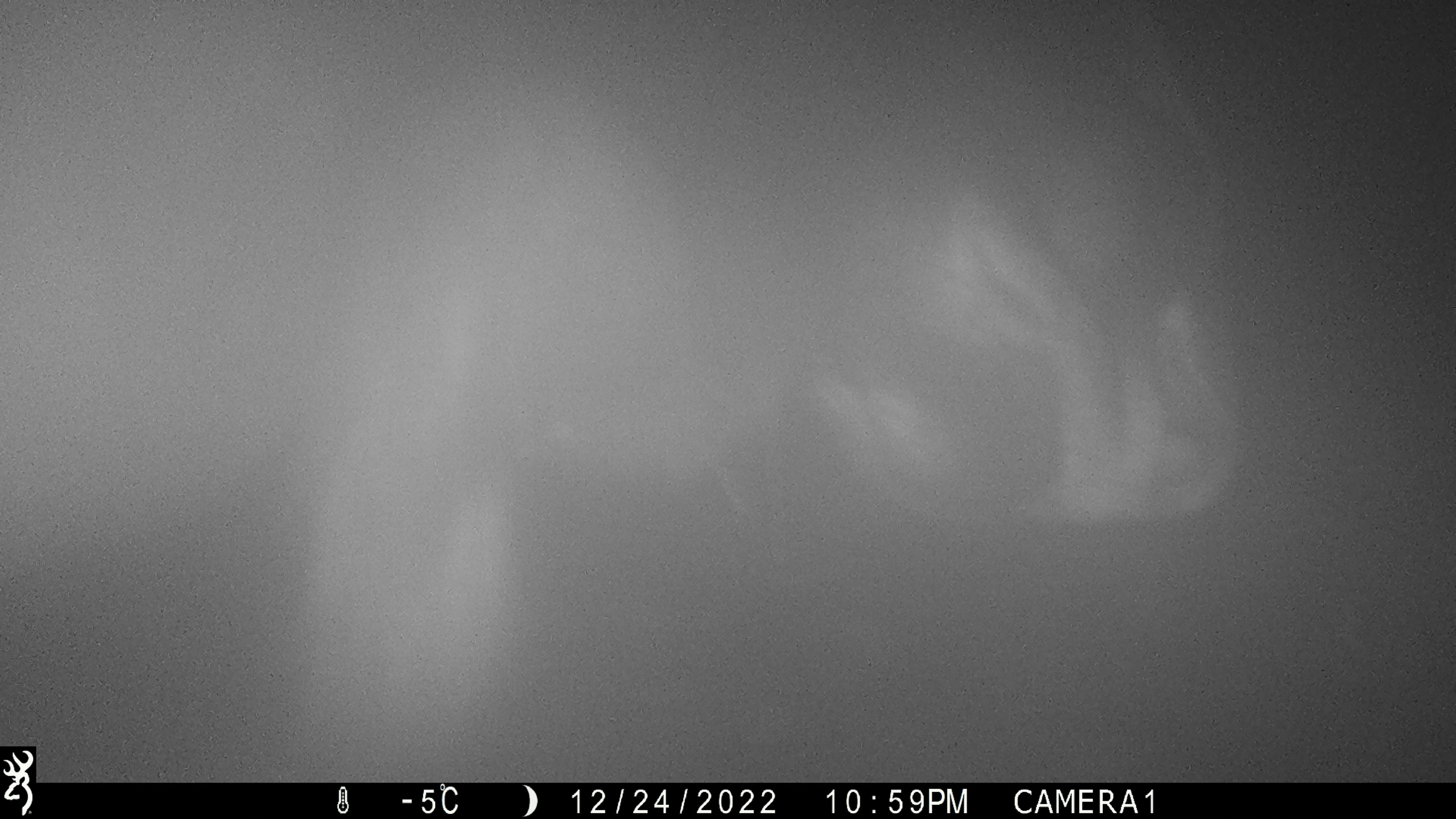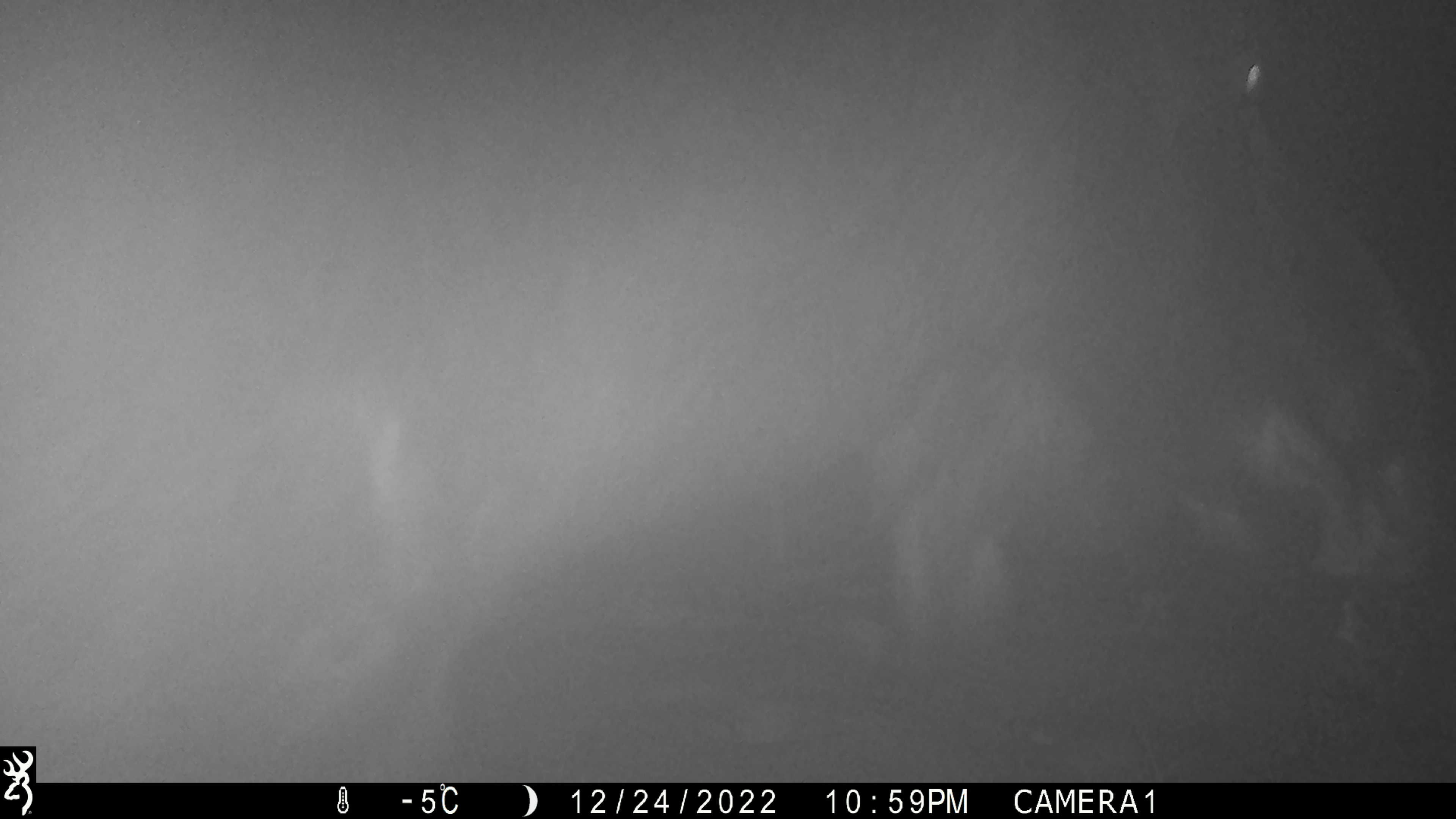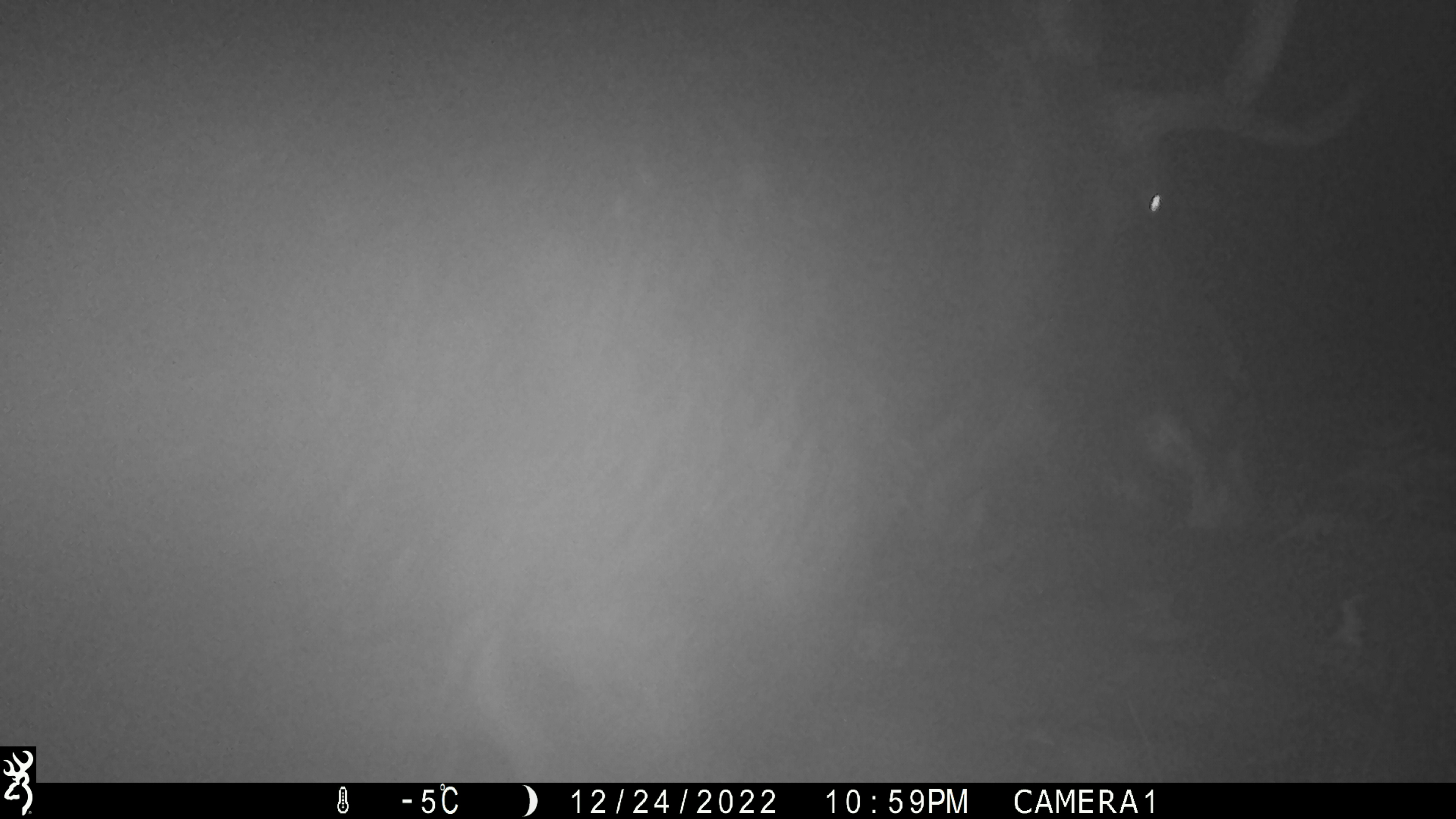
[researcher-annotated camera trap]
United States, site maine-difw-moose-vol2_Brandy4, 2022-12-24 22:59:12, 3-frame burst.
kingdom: Animalia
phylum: Chordata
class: Mammalia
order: Artiodactyla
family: Cervidae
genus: Alces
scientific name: Alces alces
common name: moose